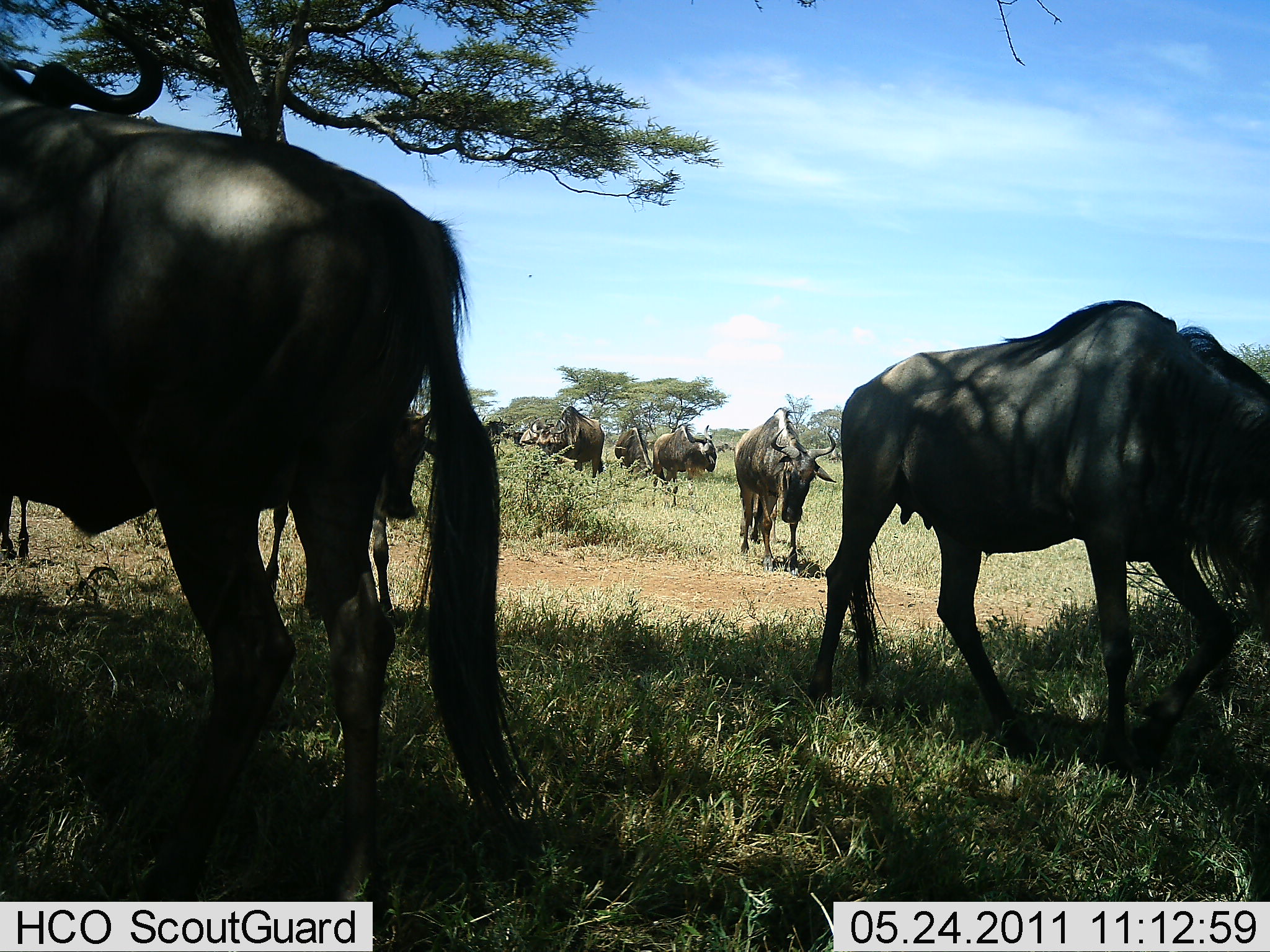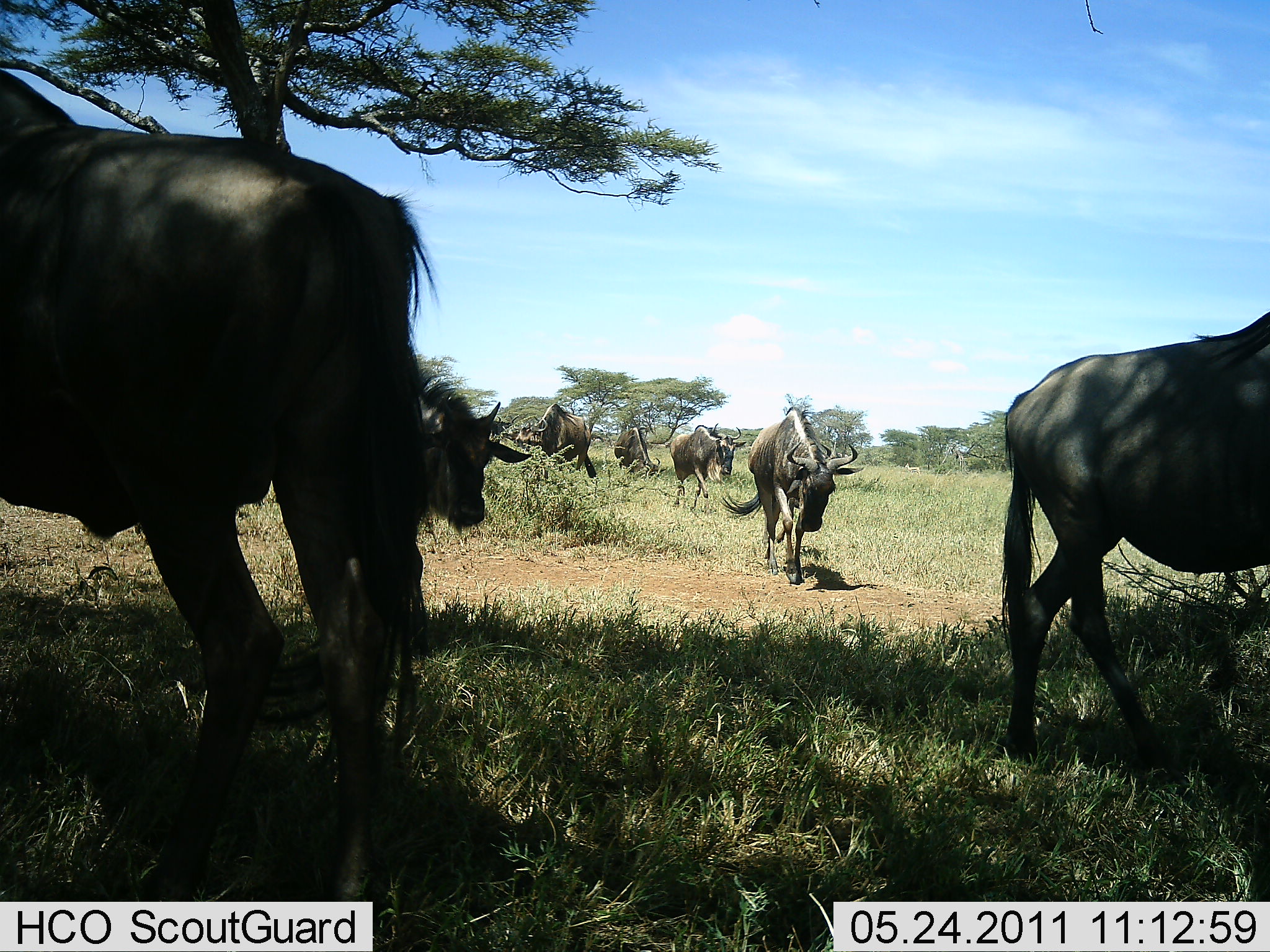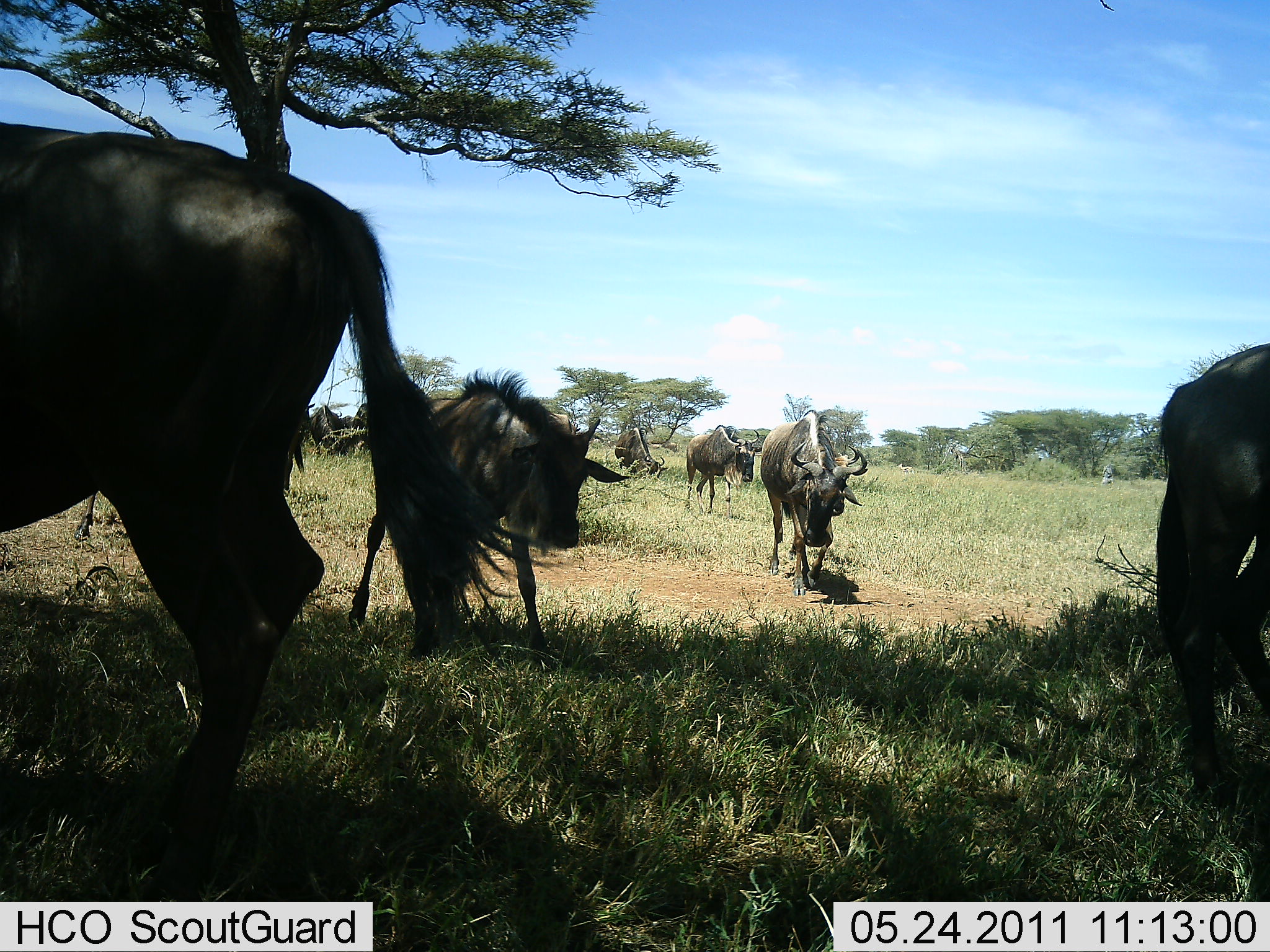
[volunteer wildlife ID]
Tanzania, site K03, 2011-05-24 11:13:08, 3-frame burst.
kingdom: Animalia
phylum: Chordata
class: Mammalia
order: Artiodactyla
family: Bovidae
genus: Connochaetes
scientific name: Connochaetes taurinus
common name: blue wildebeest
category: wildebeest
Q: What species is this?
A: Wildebeest (blue wildebeest) (Connochaetes taurinus).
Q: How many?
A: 10.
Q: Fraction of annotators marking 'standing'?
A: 27%.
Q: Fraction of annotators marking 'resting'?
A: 0%.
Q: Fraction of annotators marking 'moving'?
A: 82%.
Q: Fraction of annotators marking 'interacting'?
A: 9%.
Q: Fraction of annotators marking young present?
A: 18%.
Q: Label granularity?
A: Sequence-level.